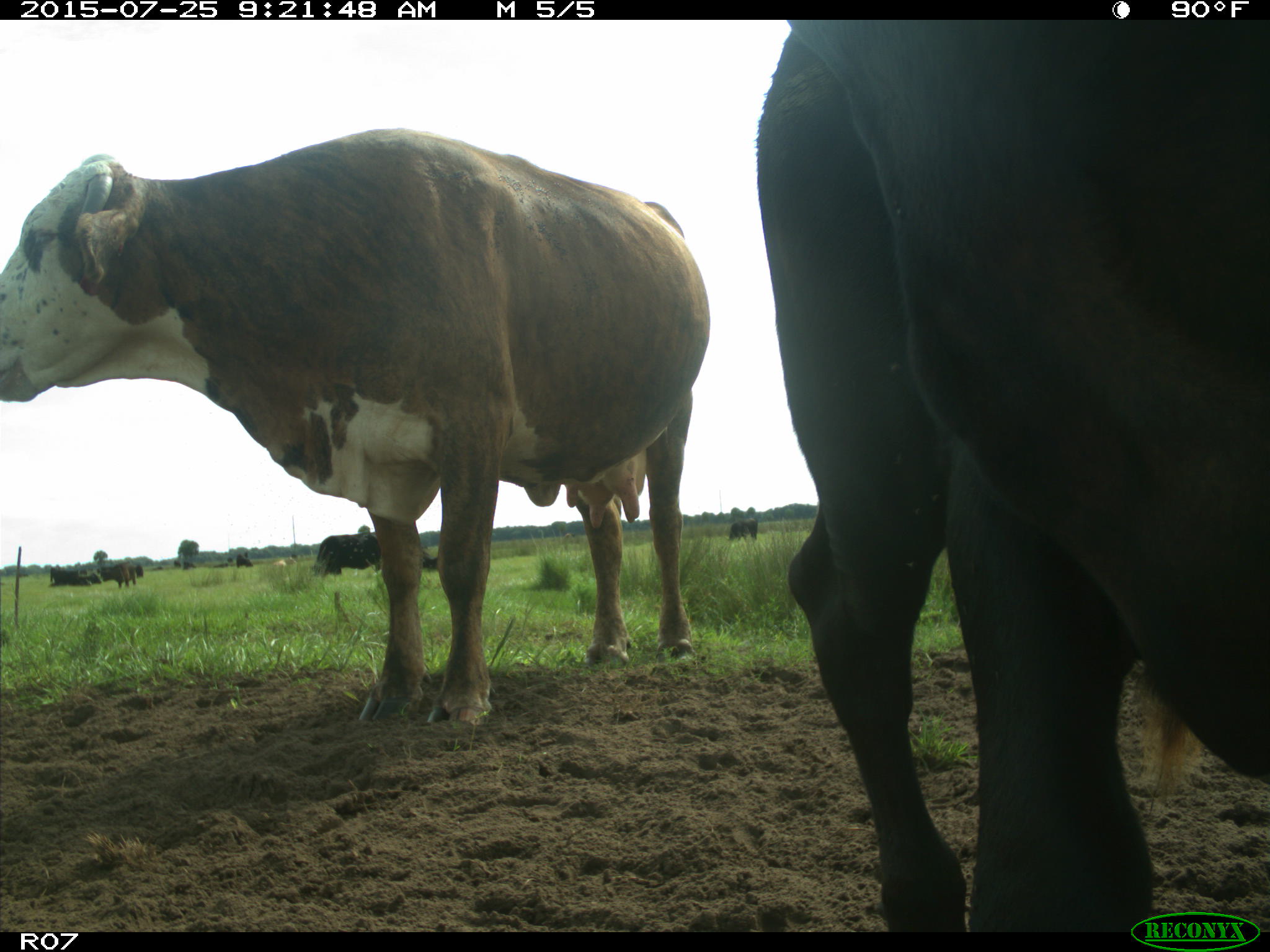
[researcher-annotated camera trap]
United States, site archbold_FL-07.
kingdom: Animalia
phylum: Chordata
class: Mammalia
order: Artiodactyla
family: Bovidae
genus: Bos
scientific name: Bos taurus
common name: domestic cow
Bos taurus (domestic cow).